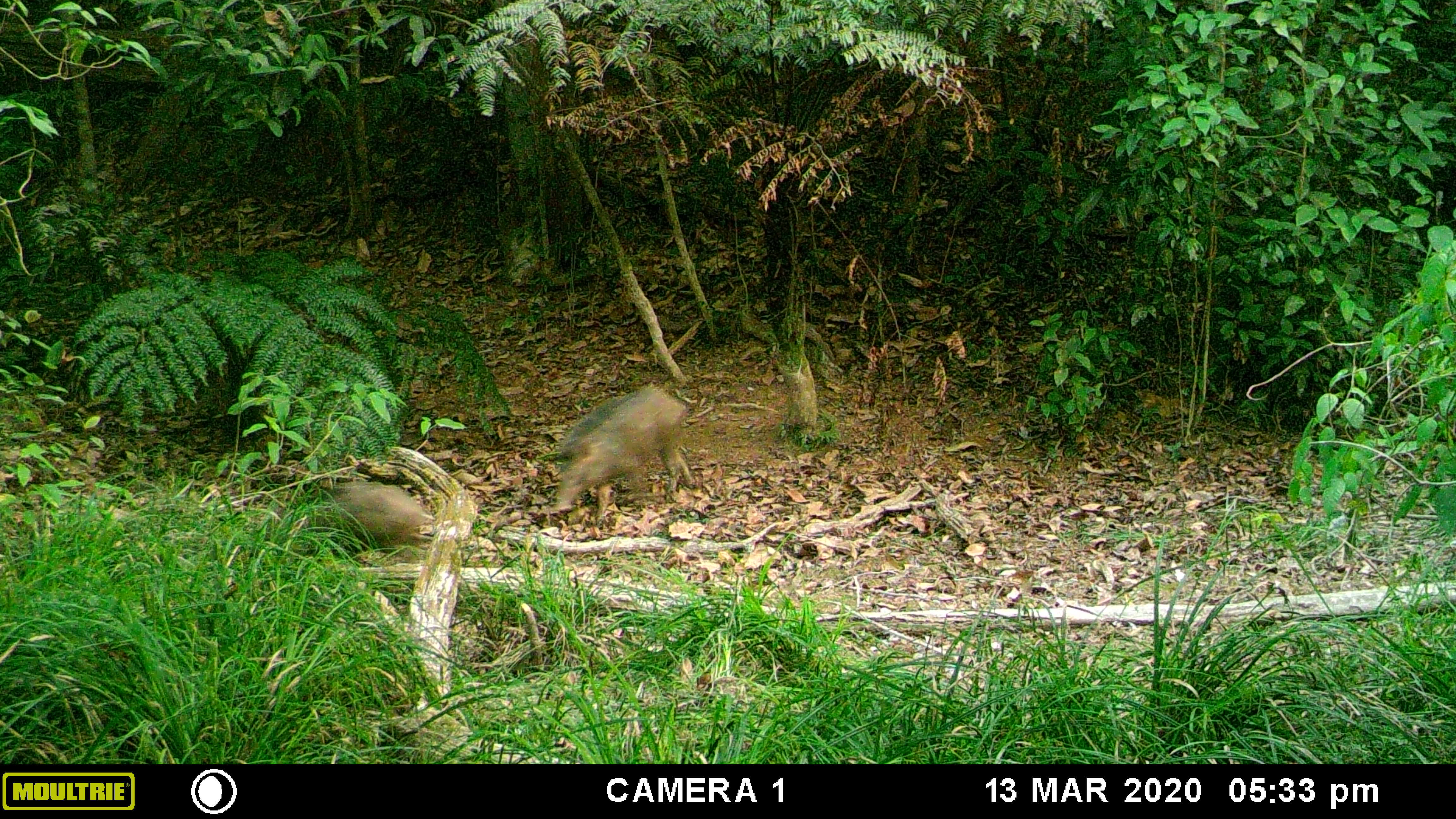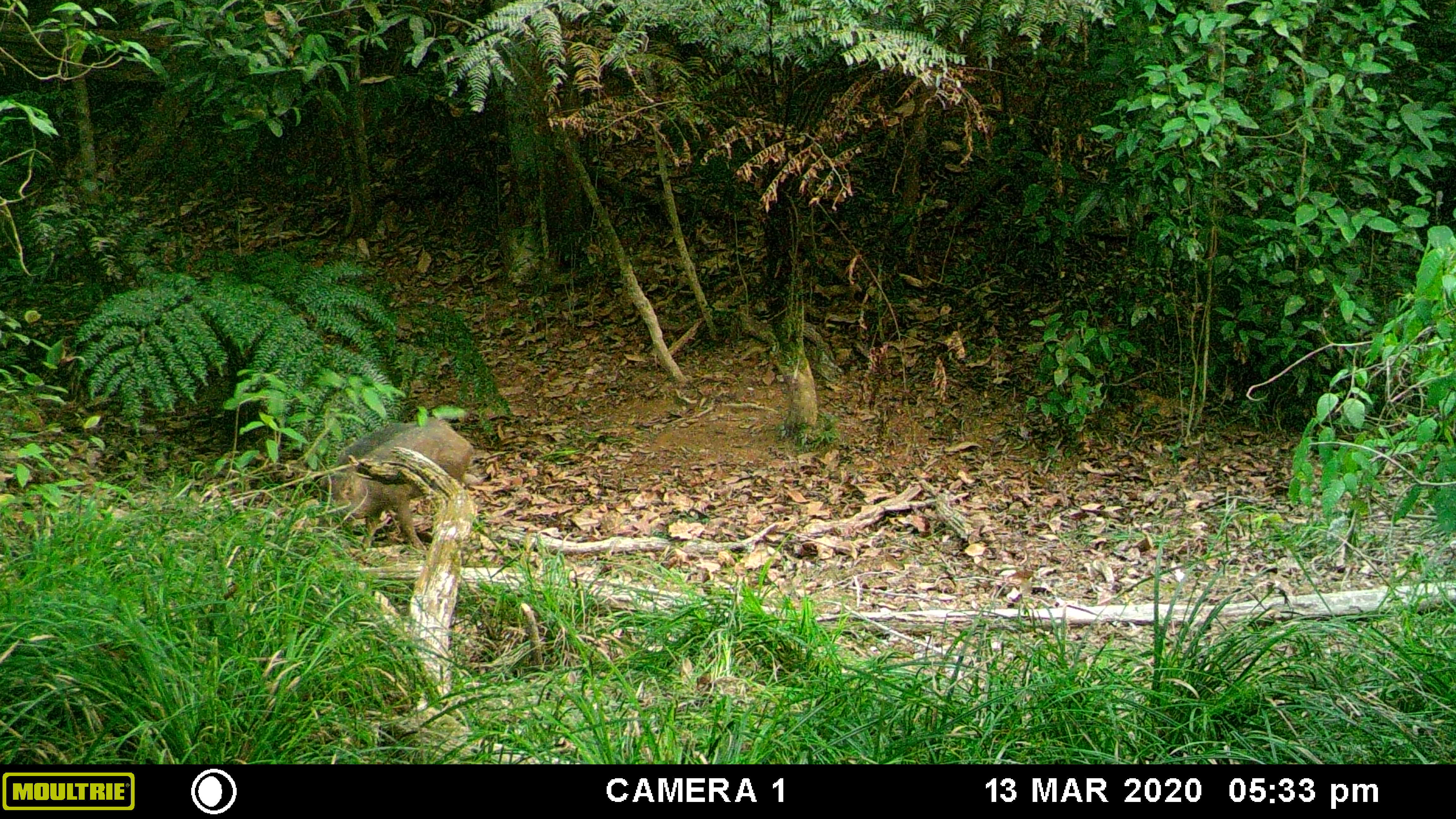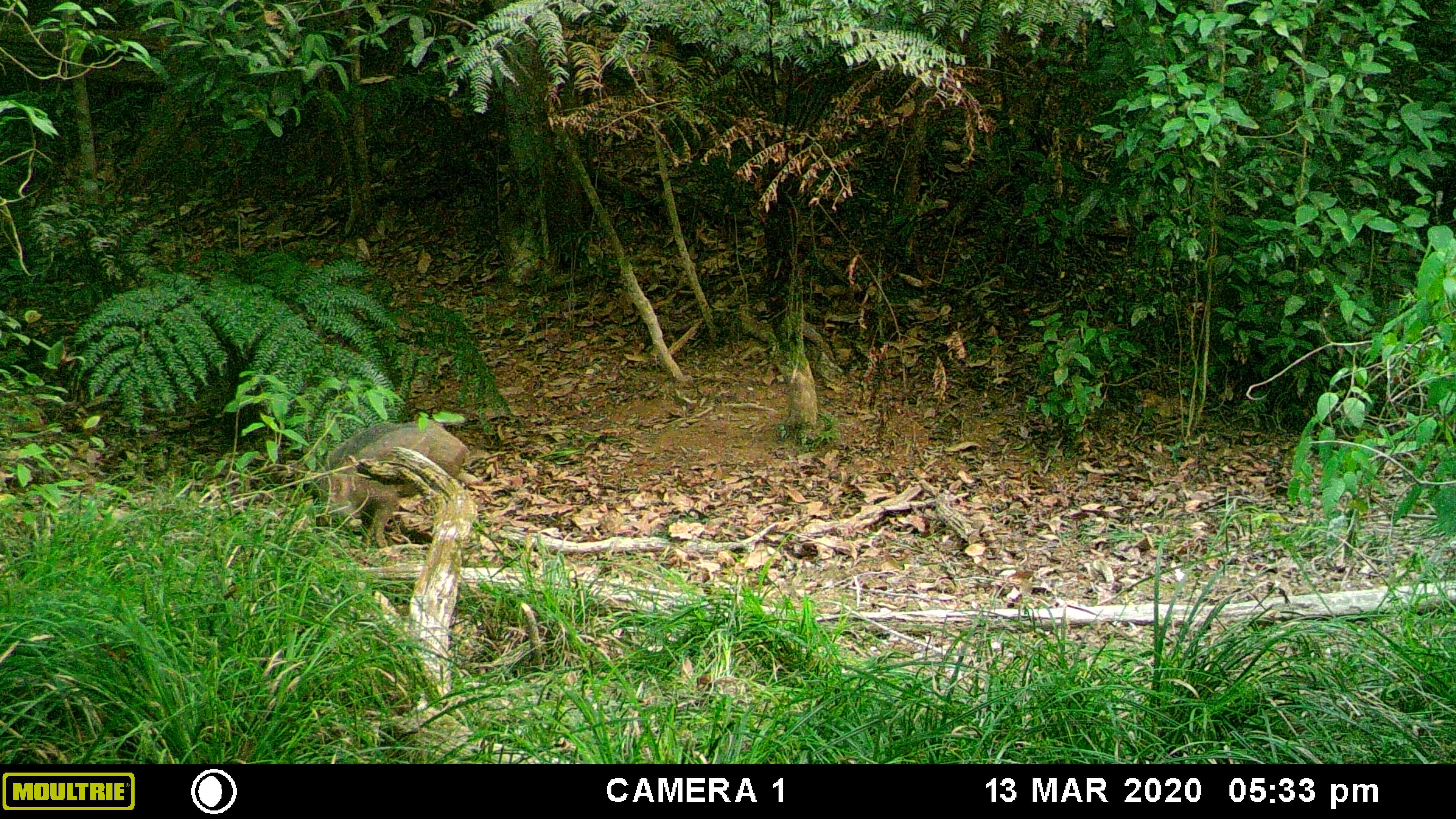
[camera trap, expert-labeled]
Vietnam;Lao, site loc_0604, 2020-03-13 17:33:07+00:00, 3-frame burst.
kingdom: Animalia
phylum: Chordata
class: Mammalia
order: Artiodactyla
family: Suidae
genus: Sus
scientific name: Sus scrofa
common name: eurasian wild pig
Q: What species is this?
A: Eurasian wild pig (Sus scrofa).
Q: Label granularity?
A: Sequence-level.